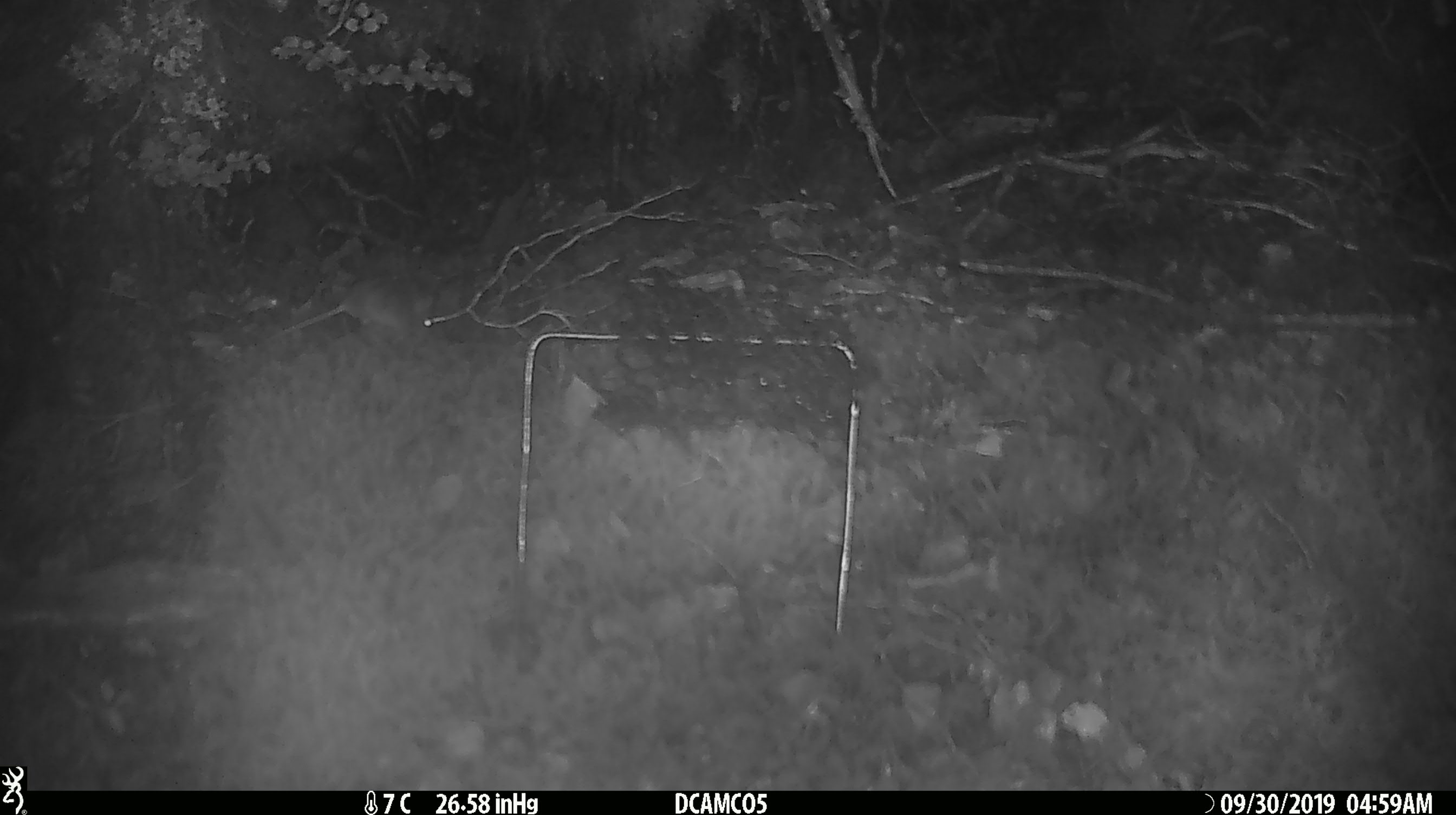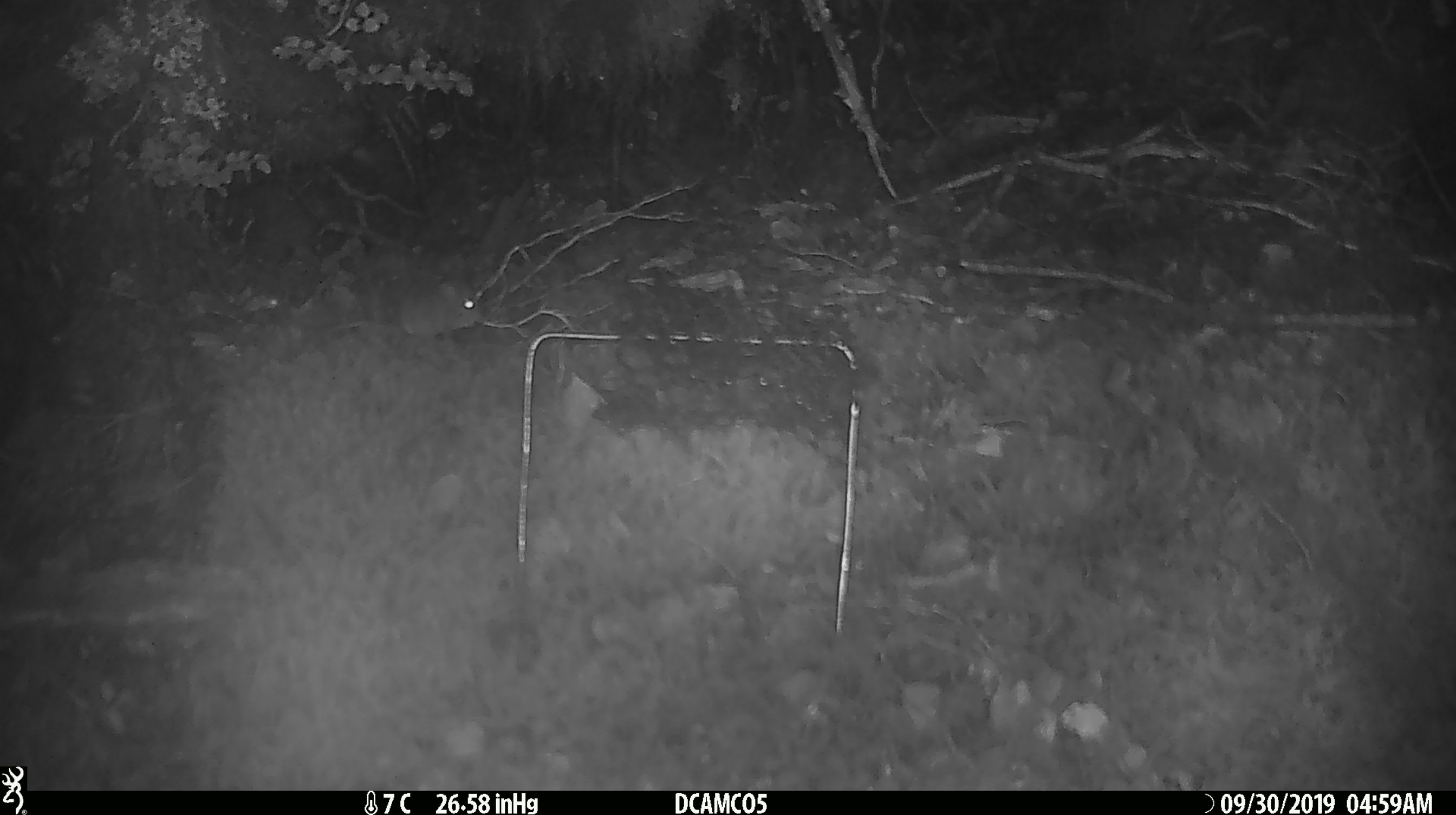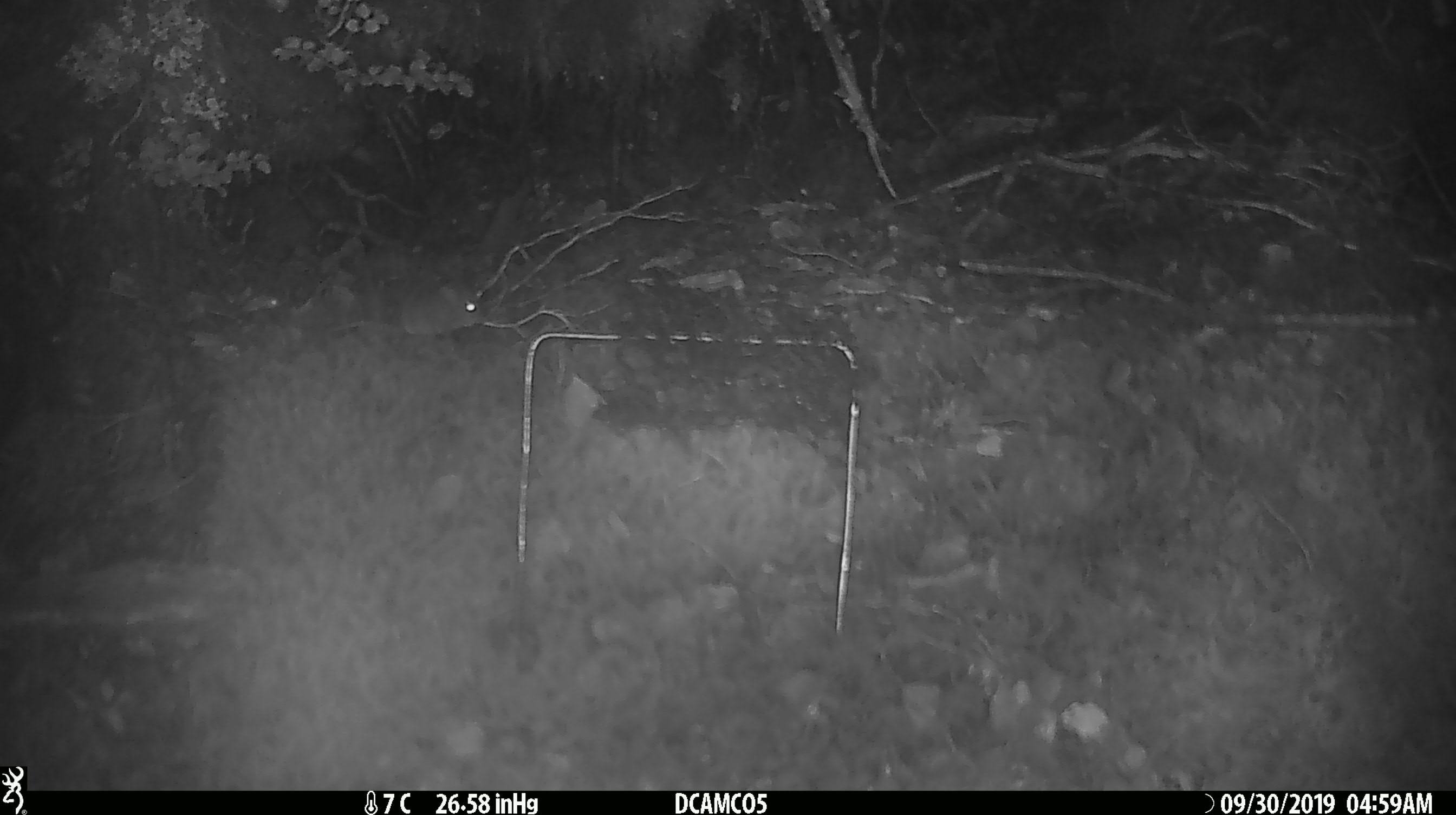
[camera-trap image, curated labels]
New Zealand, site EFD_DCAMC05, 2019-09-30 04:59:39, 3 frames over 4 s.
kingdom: Animalia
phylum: Chordata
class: Mammalia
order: Rodentia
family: Muridae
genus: Mus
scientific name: Mus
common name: mouse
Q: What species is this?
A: Mouse (Mus).